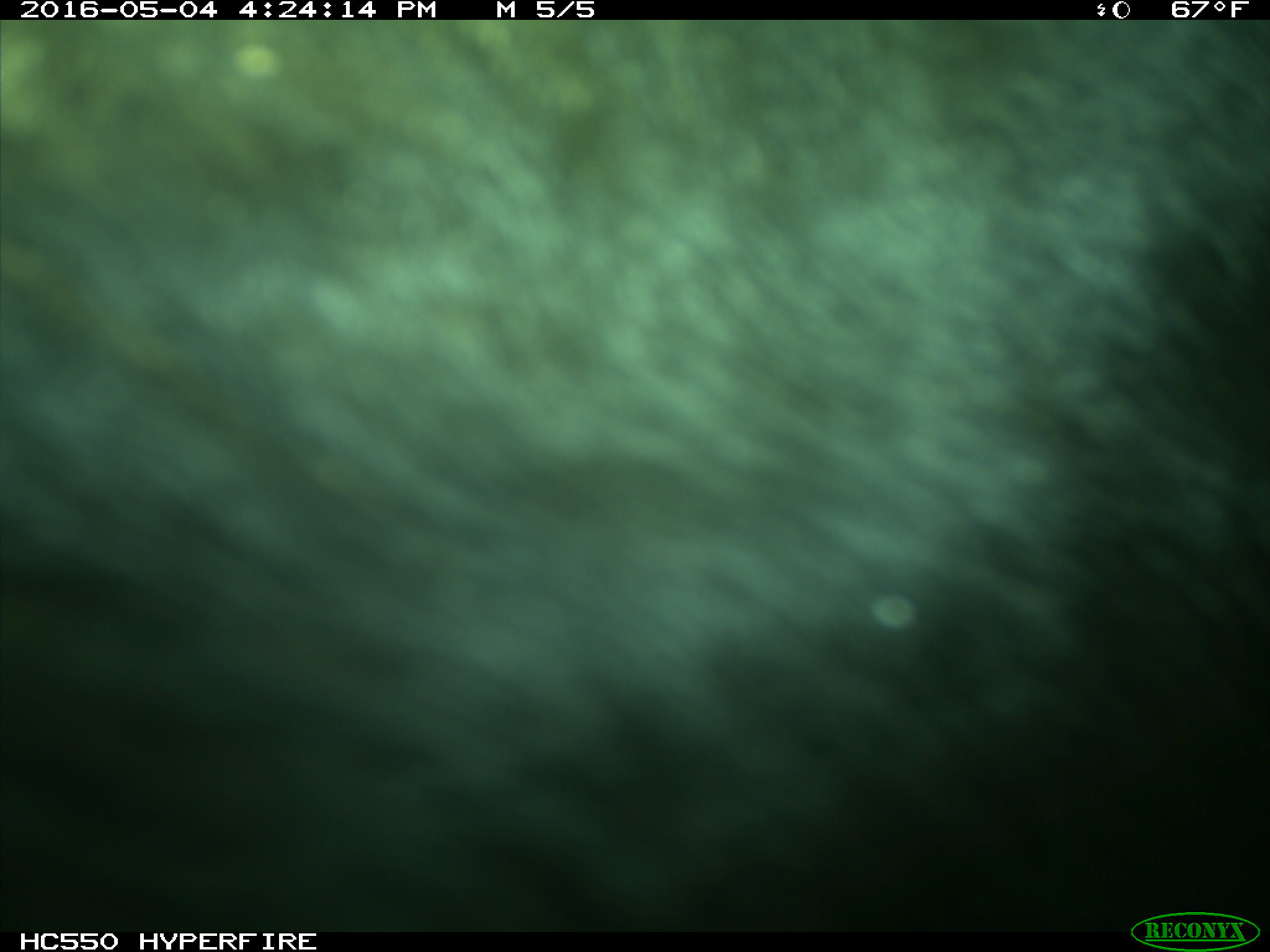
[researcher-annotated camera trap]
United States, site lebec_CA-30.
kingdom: Animalia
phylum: Chordata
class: Mammalia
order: Artiodactyla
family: Bovidae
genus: Bos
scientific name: Bos taurus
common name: domestic cow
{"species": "Bos taurus (domestic cow)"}